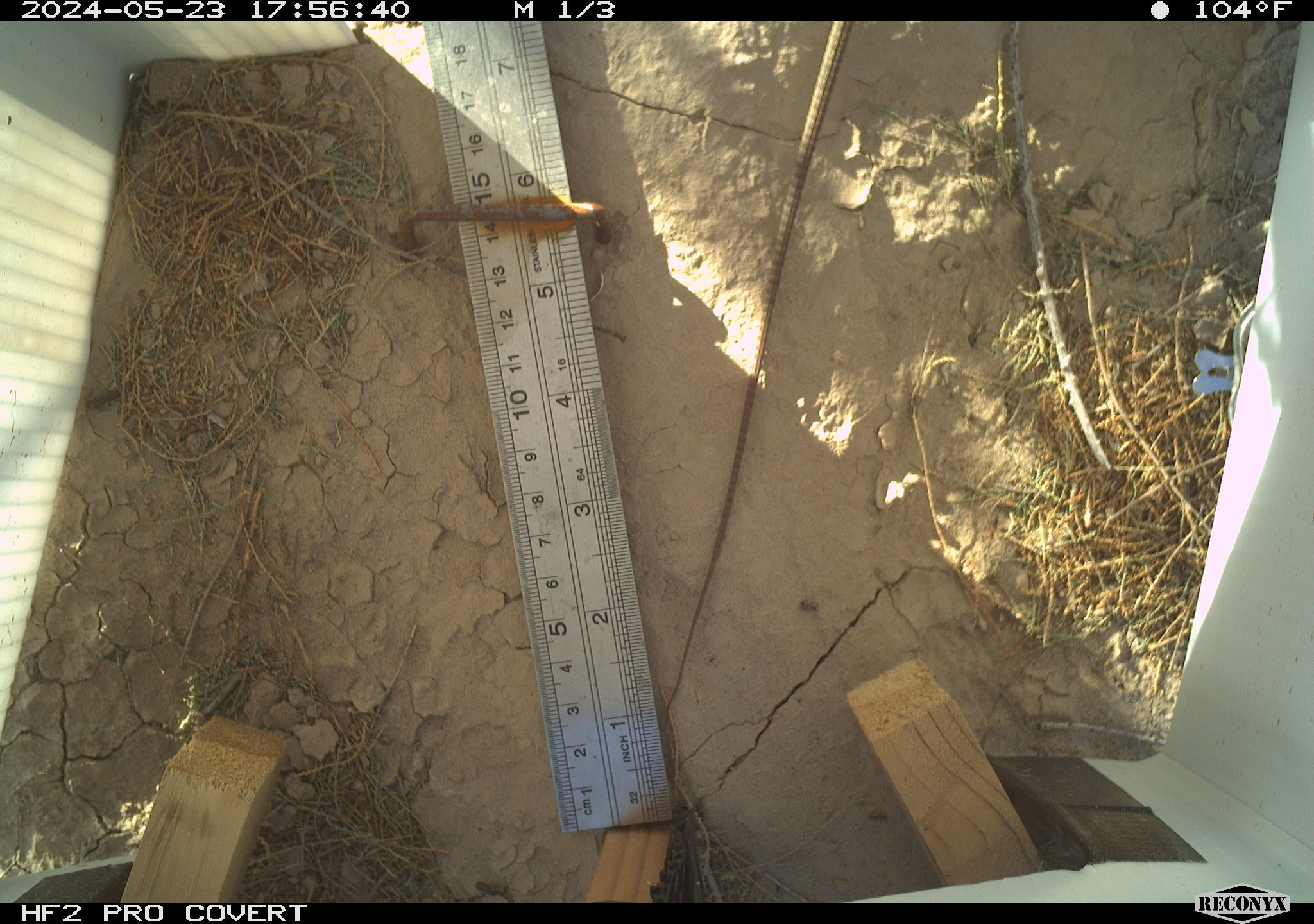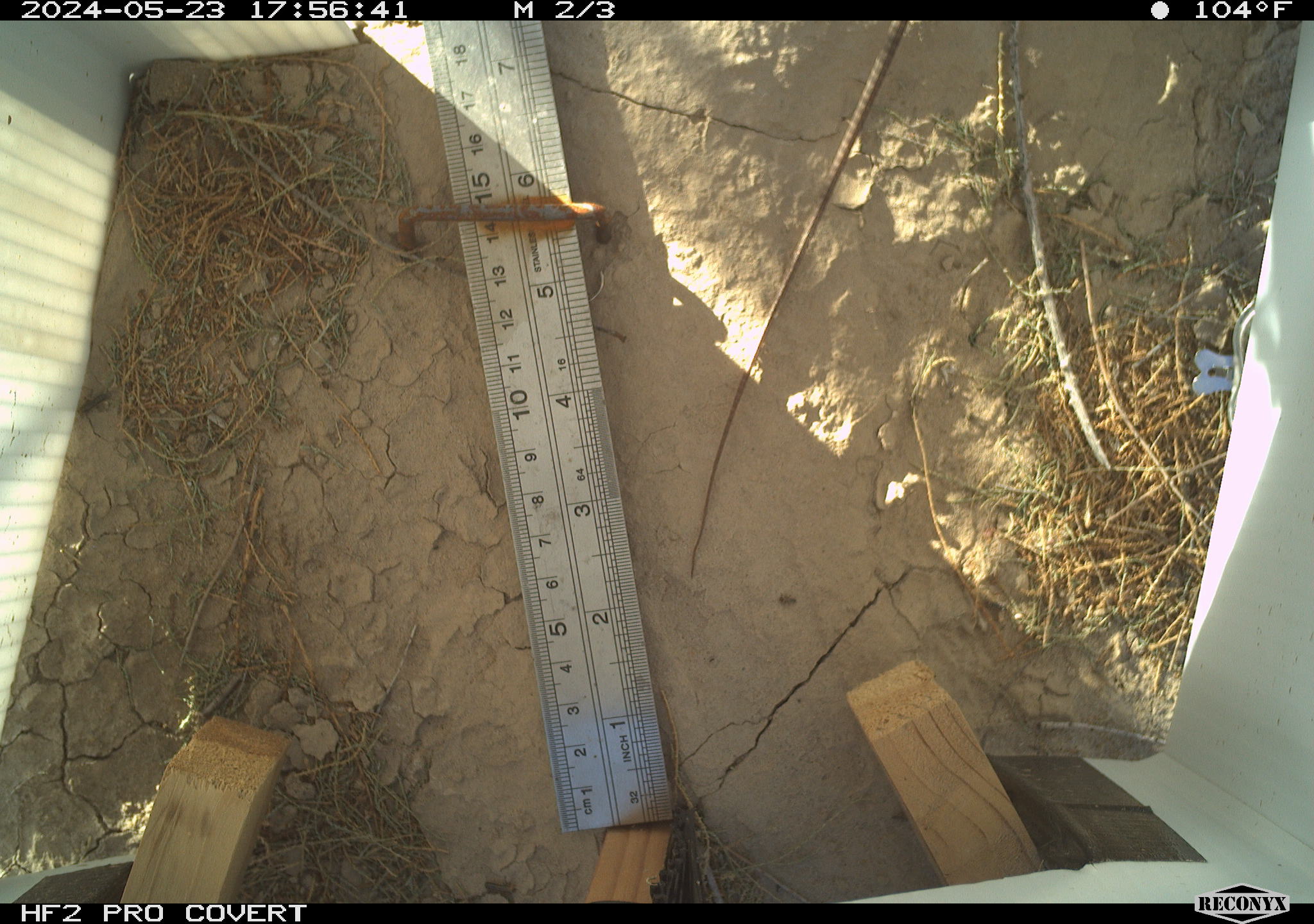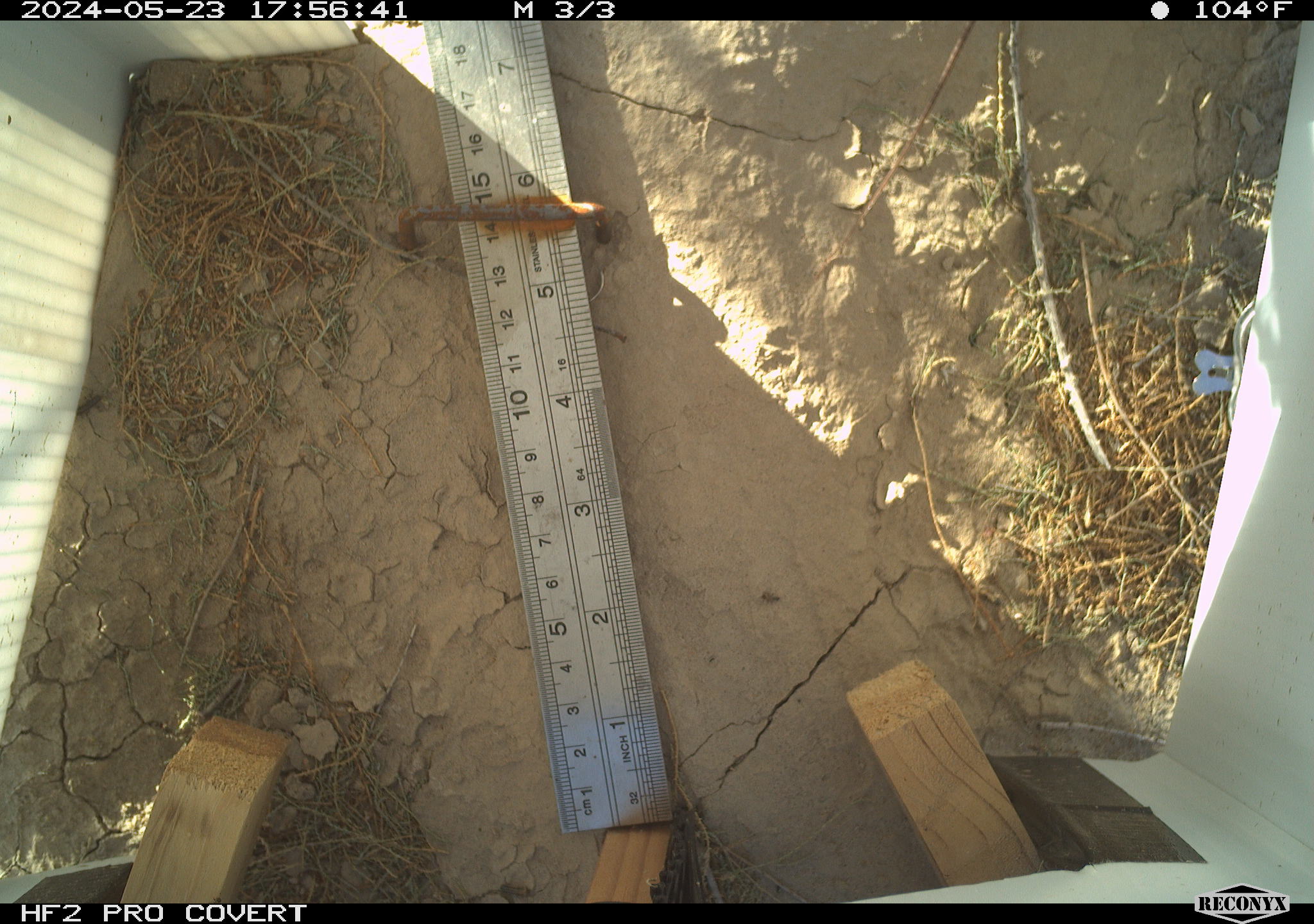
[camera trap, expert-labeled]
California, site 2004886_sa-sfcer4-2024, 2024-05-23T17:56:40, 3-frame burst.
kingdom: Animalia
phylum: Chordata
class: Reptilia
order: Squamata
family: Teiidae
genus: Aspidoscelis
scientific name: Aspidoscelis tigris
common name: western whiptail